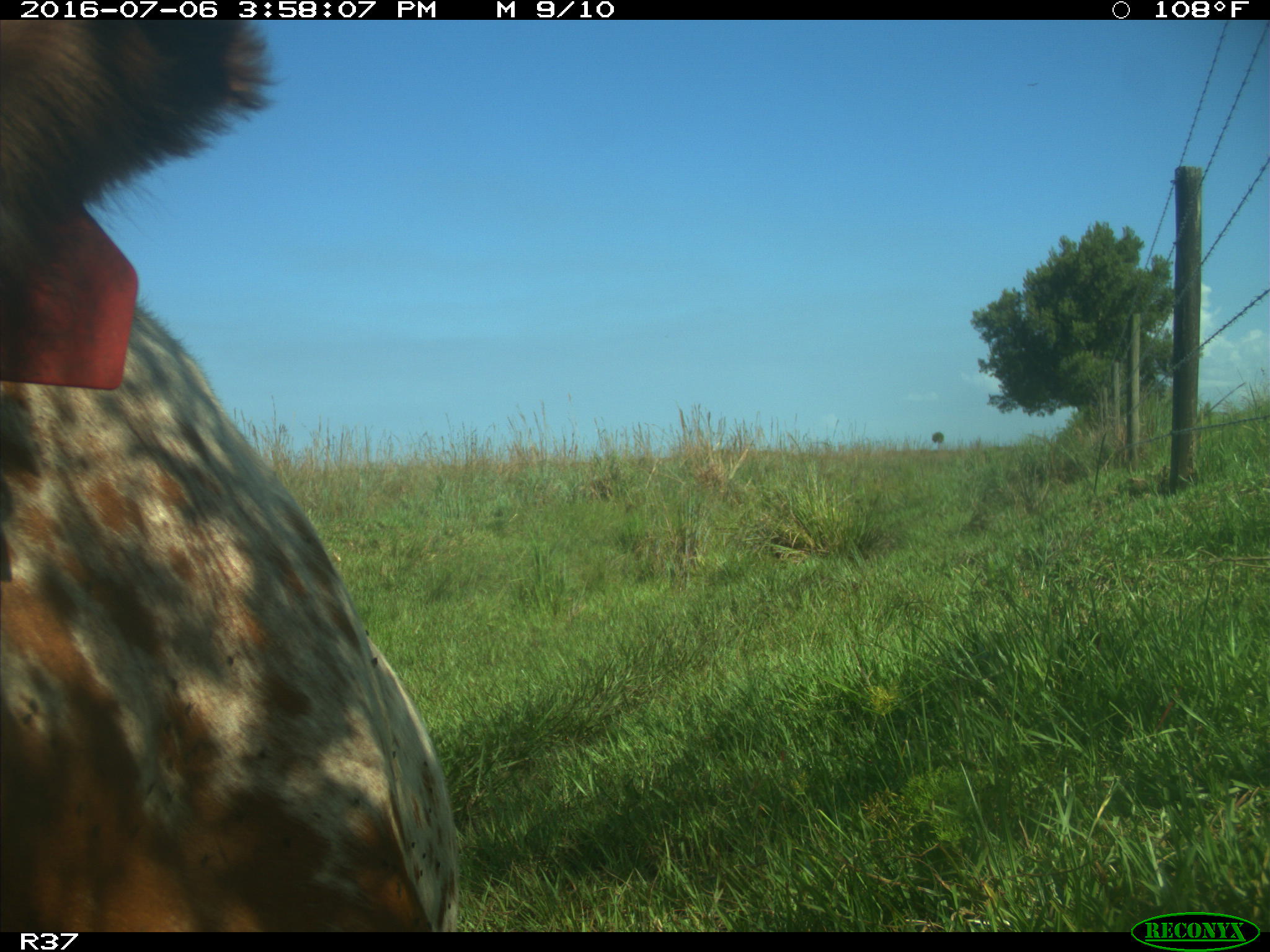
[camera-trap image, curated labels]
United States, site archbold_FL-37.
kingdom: Animalia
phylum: Chordata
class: Mammalia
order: Artiodactyla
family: Bovidae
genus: Bos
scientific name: Bos taurus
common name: domestic cow